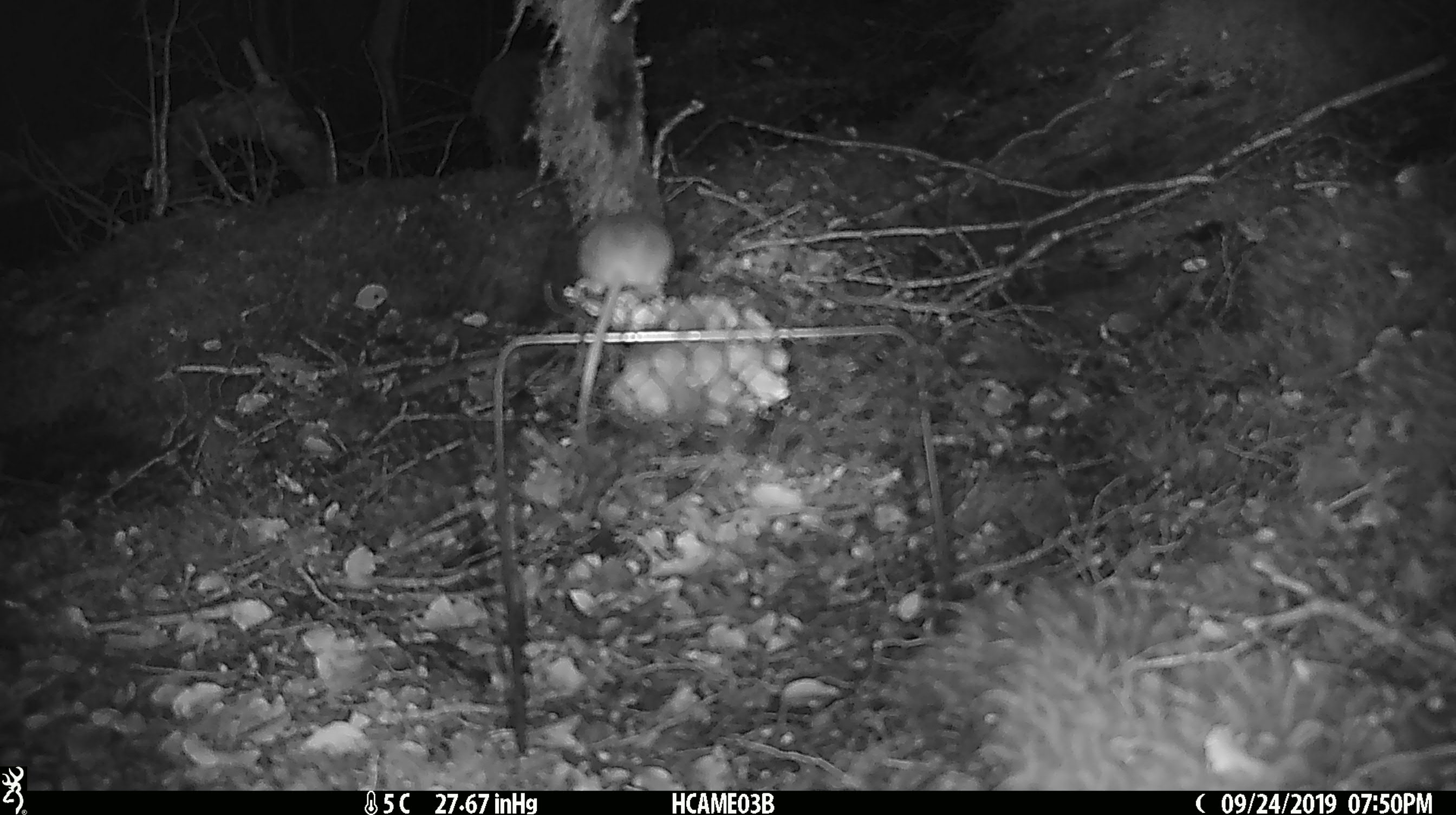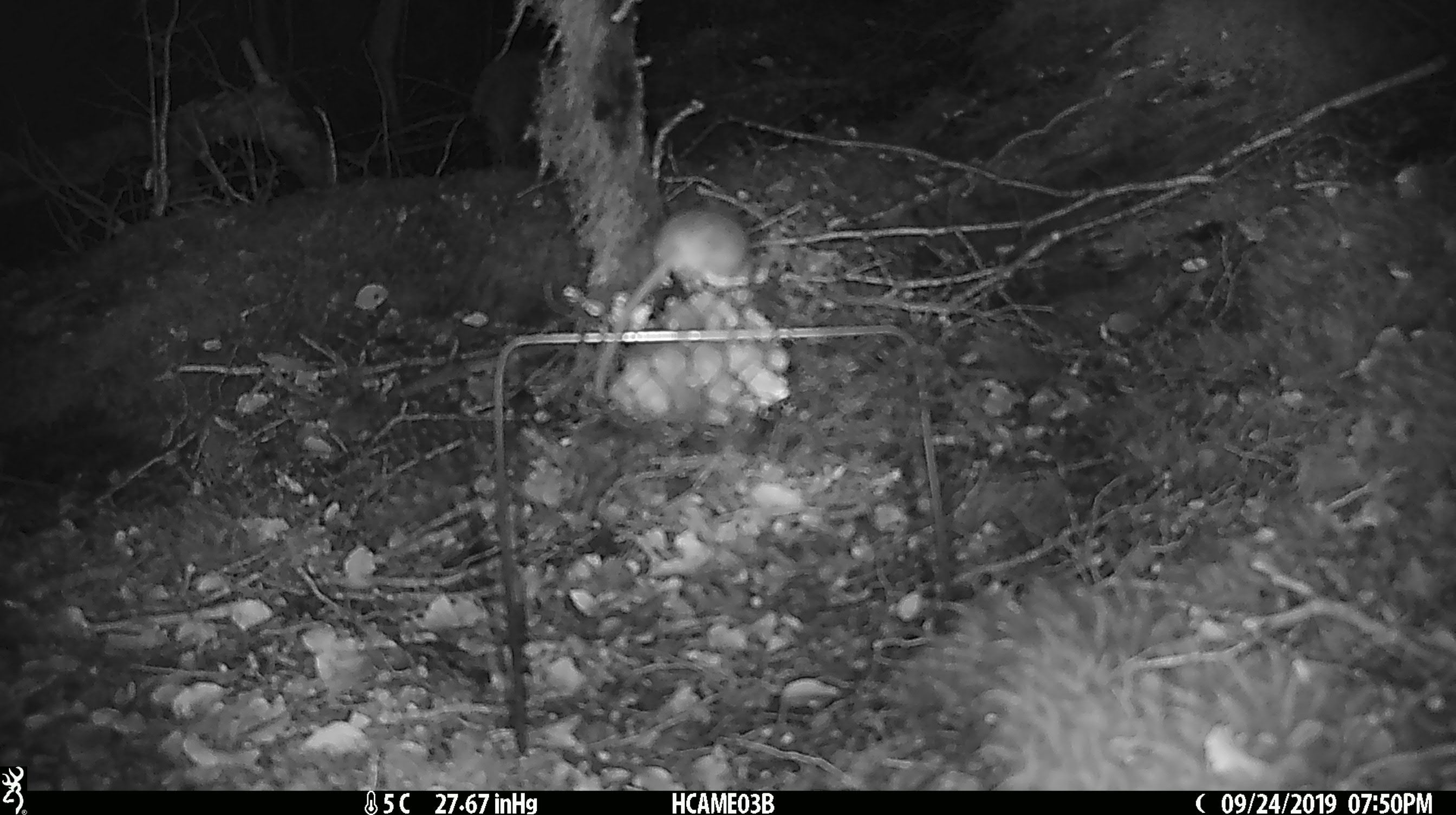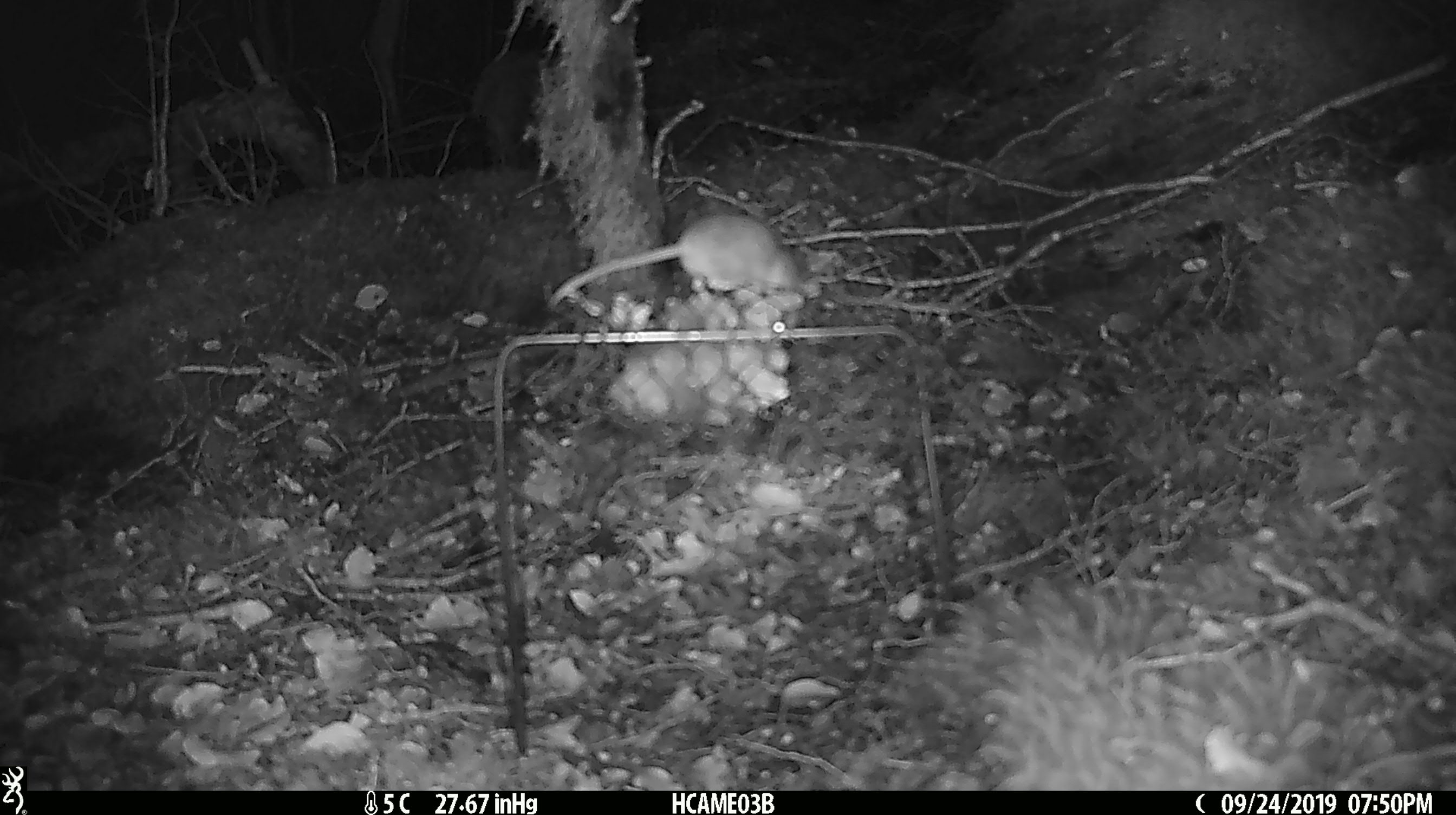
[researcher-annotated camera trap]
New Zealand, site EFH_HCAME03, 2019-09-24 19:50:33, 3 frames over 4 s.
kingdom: Animalia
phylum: Chordata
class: Mammalia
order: Rodentia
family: Muridae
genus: Mus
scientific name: Mus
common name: mouse